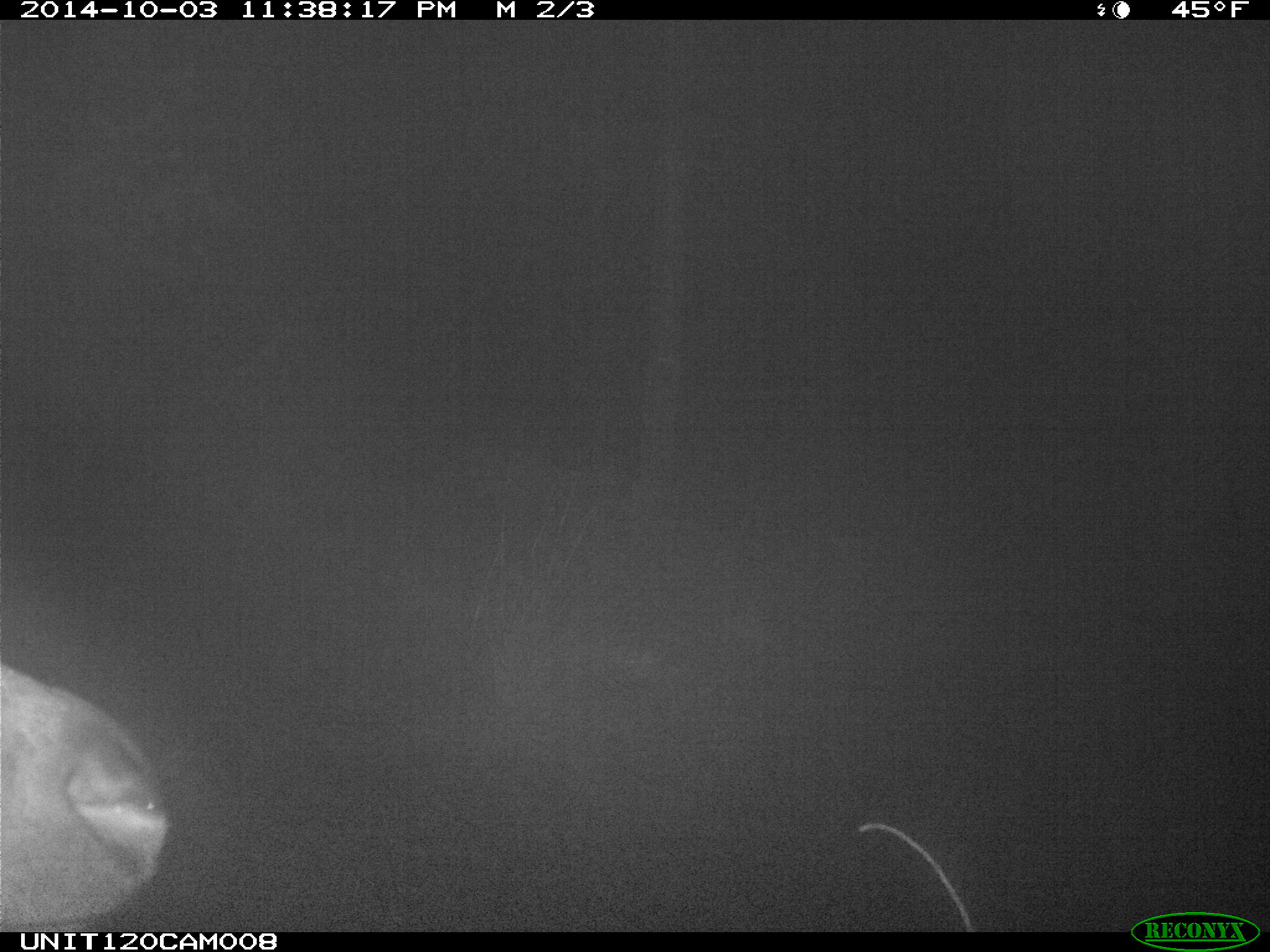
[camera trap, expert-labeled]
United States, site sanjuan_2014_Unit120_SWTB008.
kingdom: Animalia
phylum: Chordata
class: Mammalia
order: Artiodactyla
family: Cervidae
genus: Cervus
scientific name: Cervus elaphus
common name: red deer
Cervus elaphus (red deer).